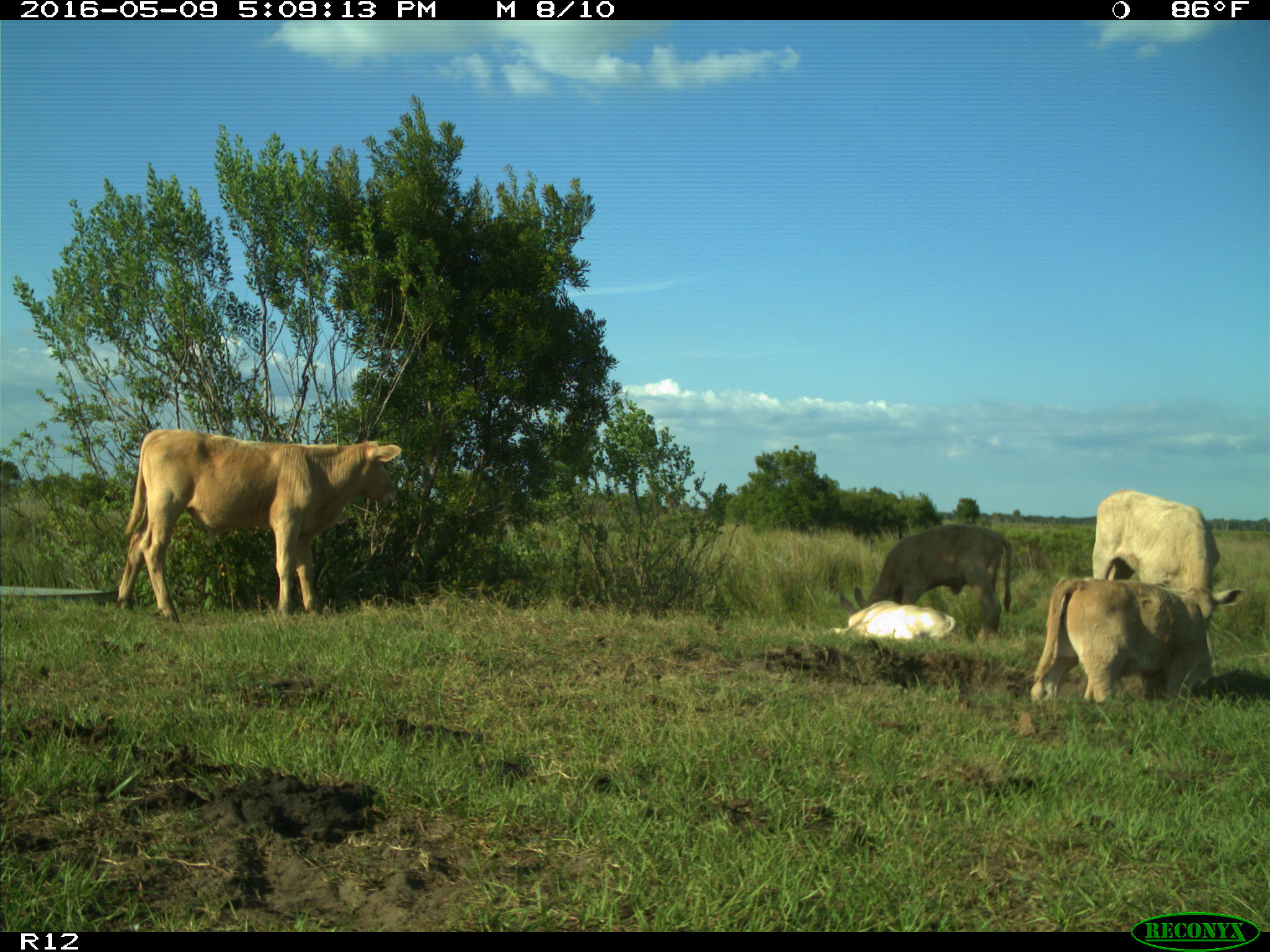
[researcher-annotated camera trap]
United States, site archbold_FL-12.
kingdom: Animalia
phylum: Chordata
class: Mammalia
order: Artiodactyla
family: Bovidae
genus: Bos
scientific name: Bos taurus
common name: domestic cow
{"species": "Bos taurus (domestic cow)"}